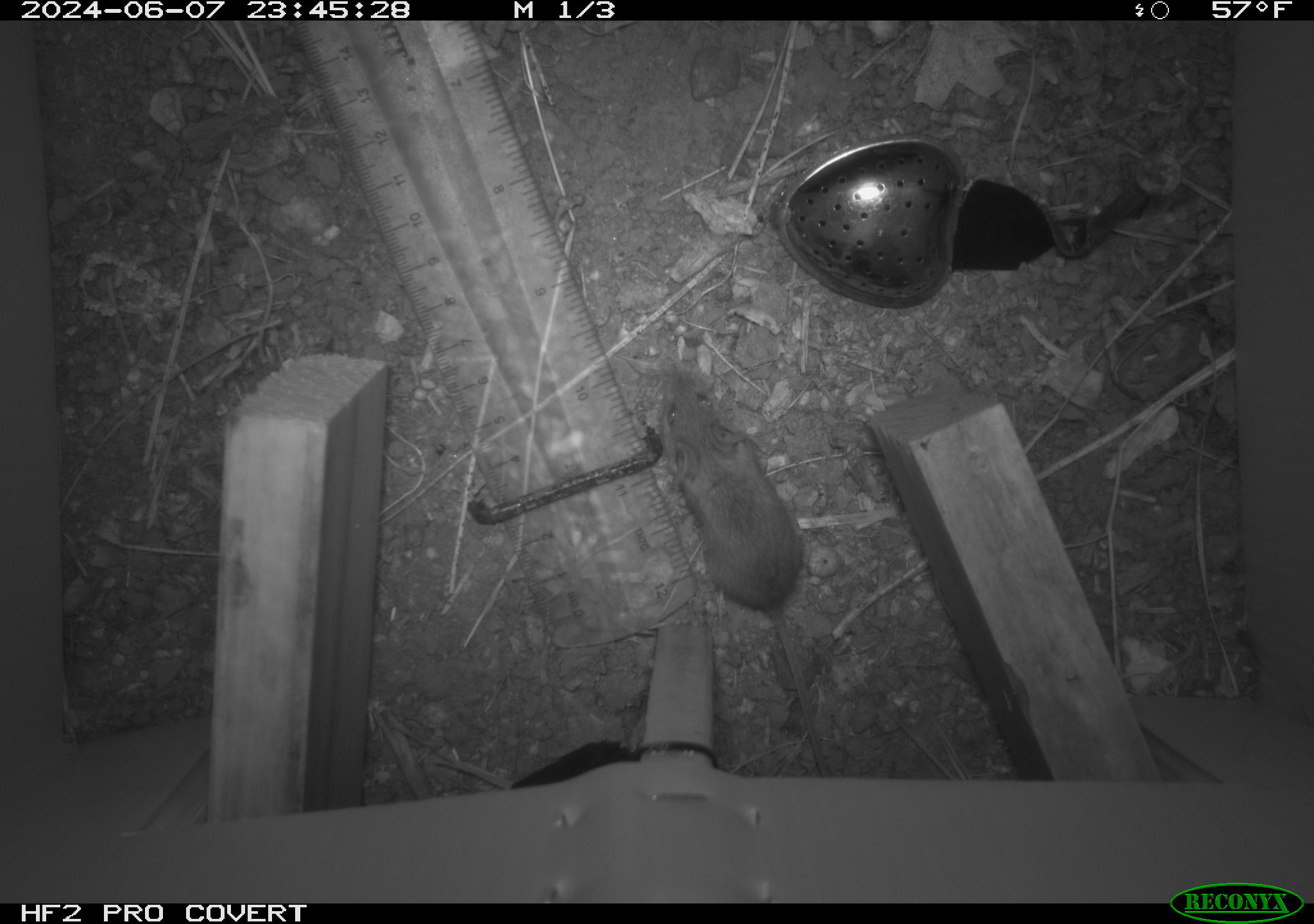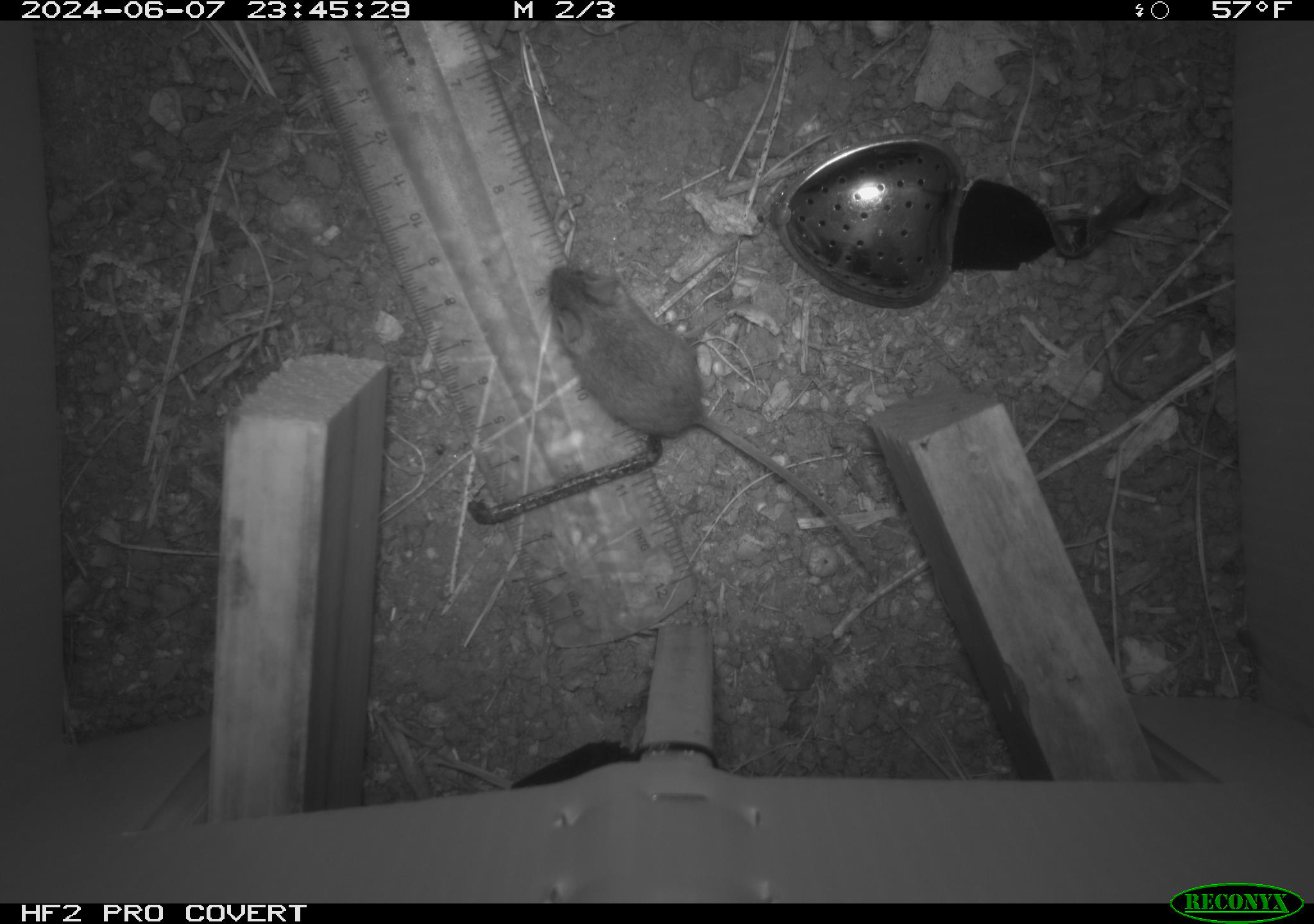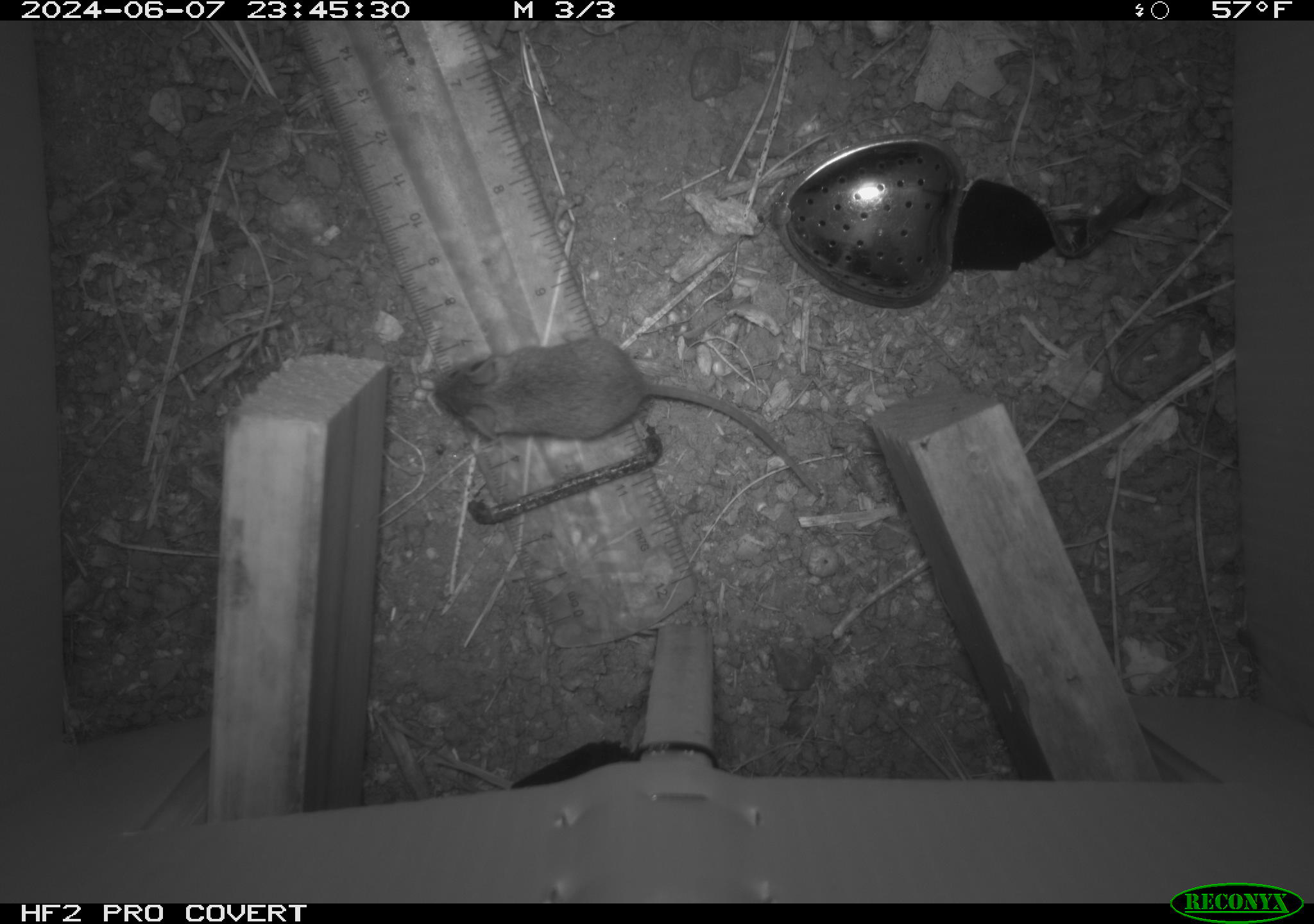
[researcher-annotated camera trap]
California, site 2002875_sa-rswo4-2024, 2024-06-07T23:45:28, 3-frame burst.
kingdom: Animalia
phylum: Chordata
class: Mammalia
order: Rodentia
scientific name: Rodentia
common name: mouse species